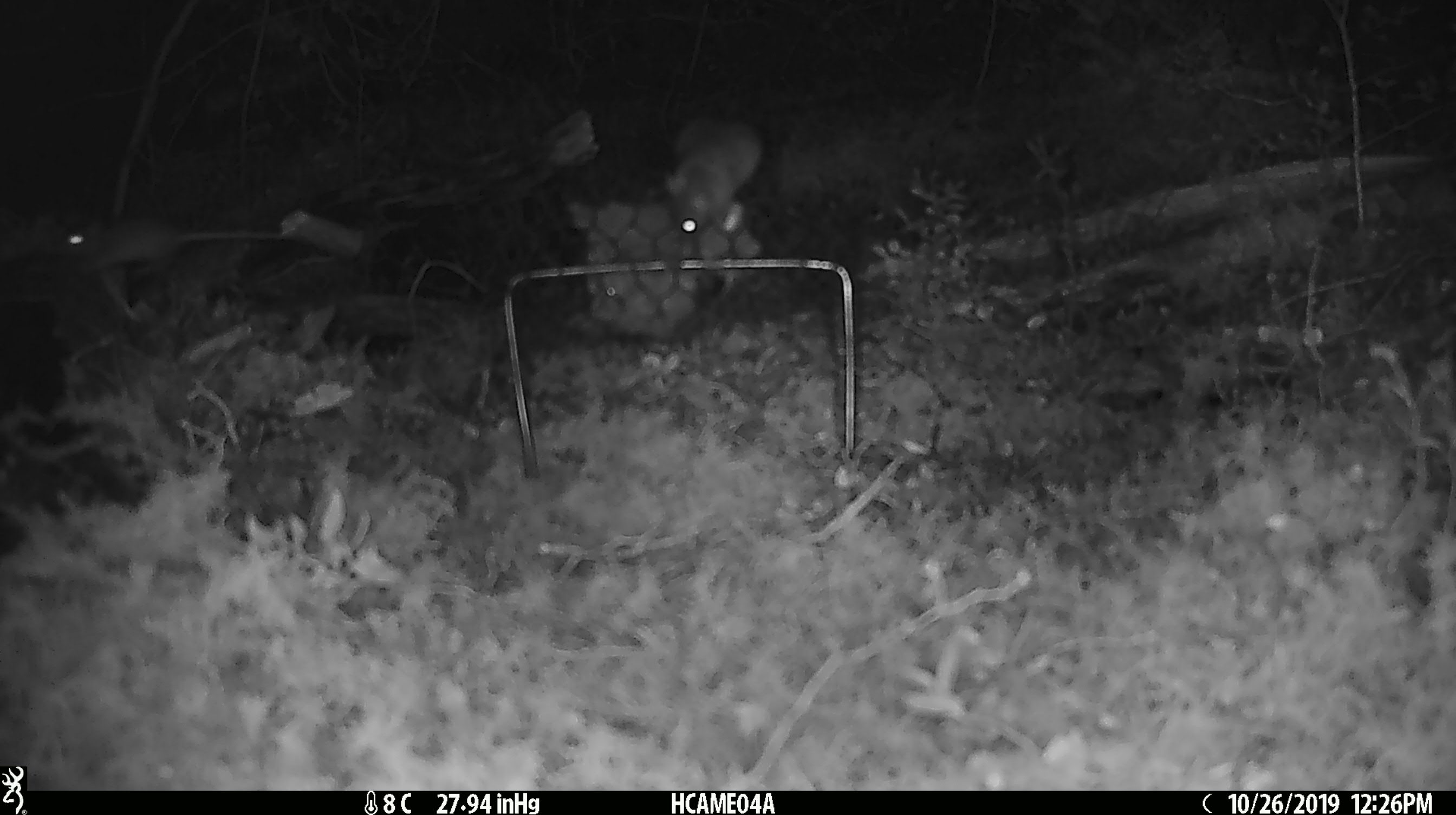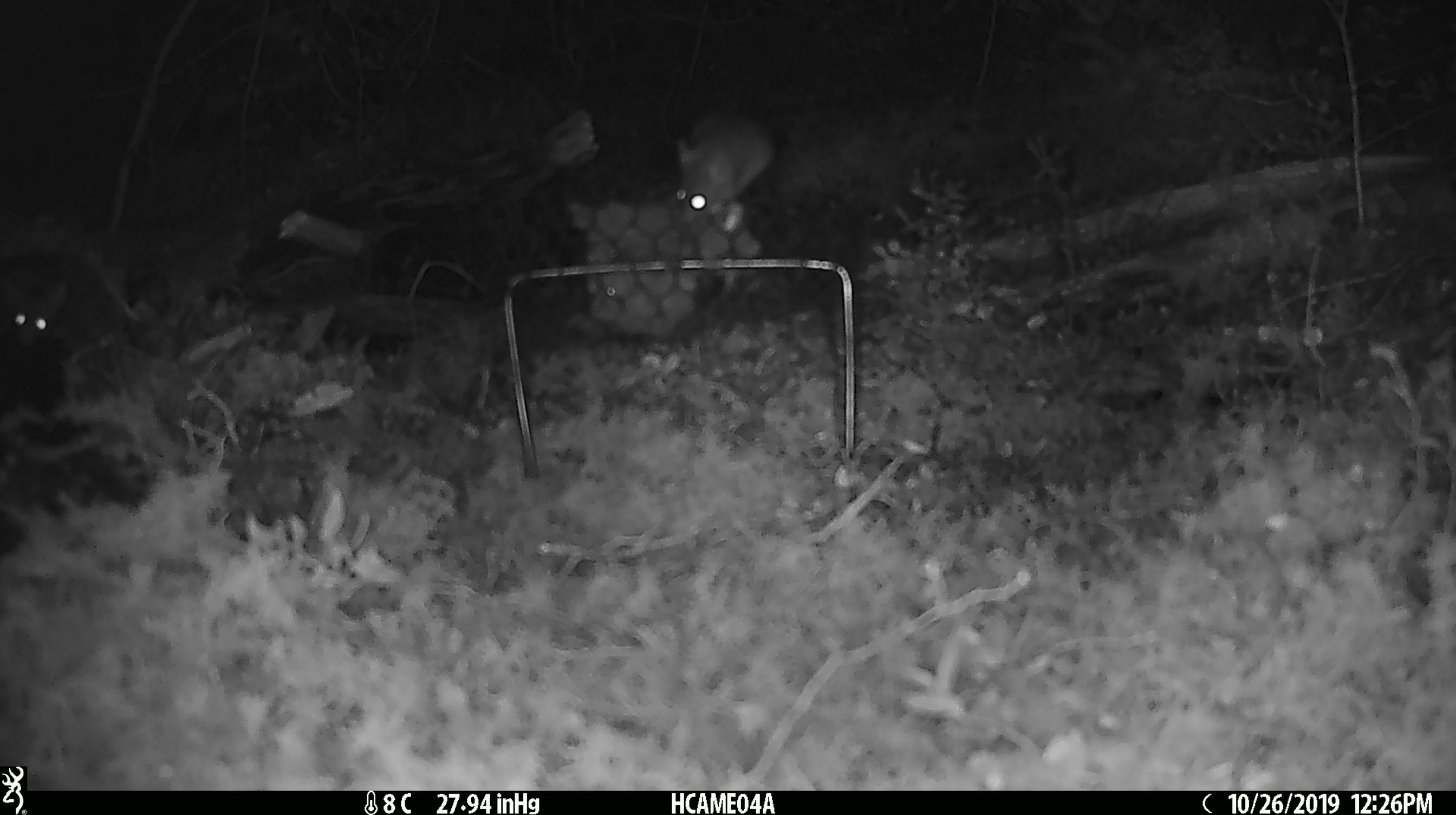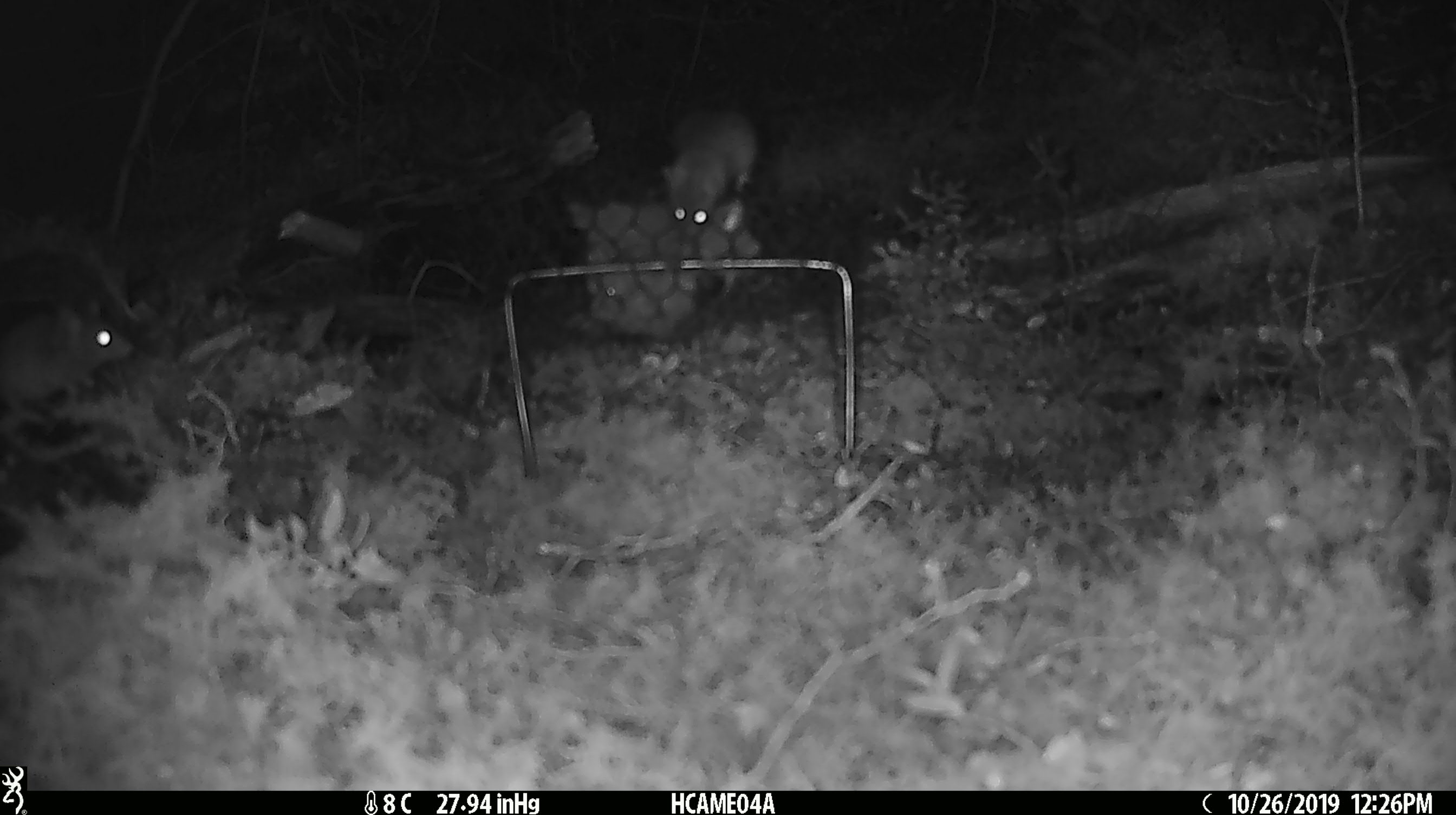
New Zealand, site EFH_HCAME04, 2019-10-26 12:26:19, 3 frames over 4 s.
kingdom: Animalia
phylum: Chordata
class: Mammalia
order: Rodentia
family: Muridae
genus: Mus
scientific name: Mus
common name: mouse